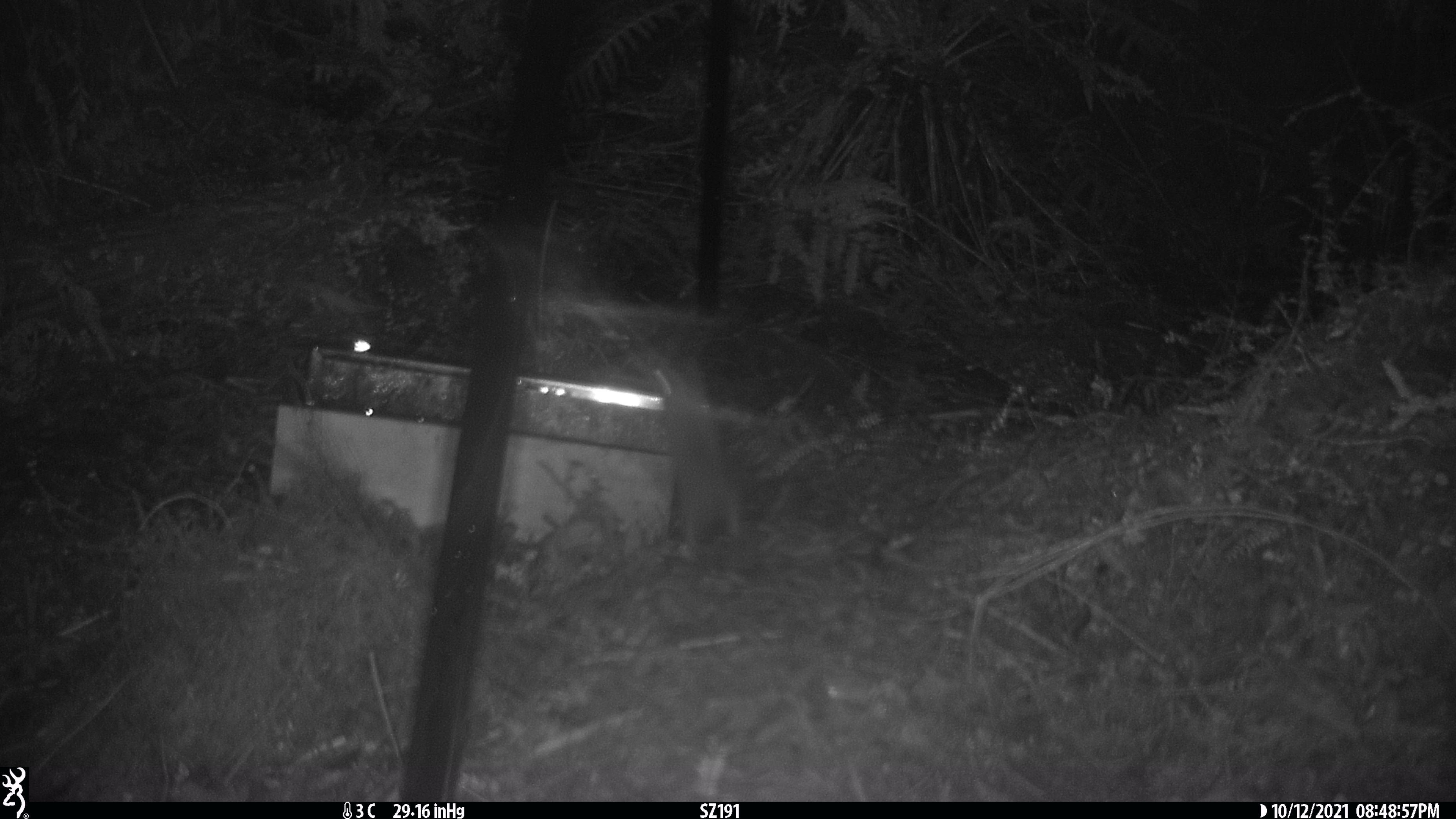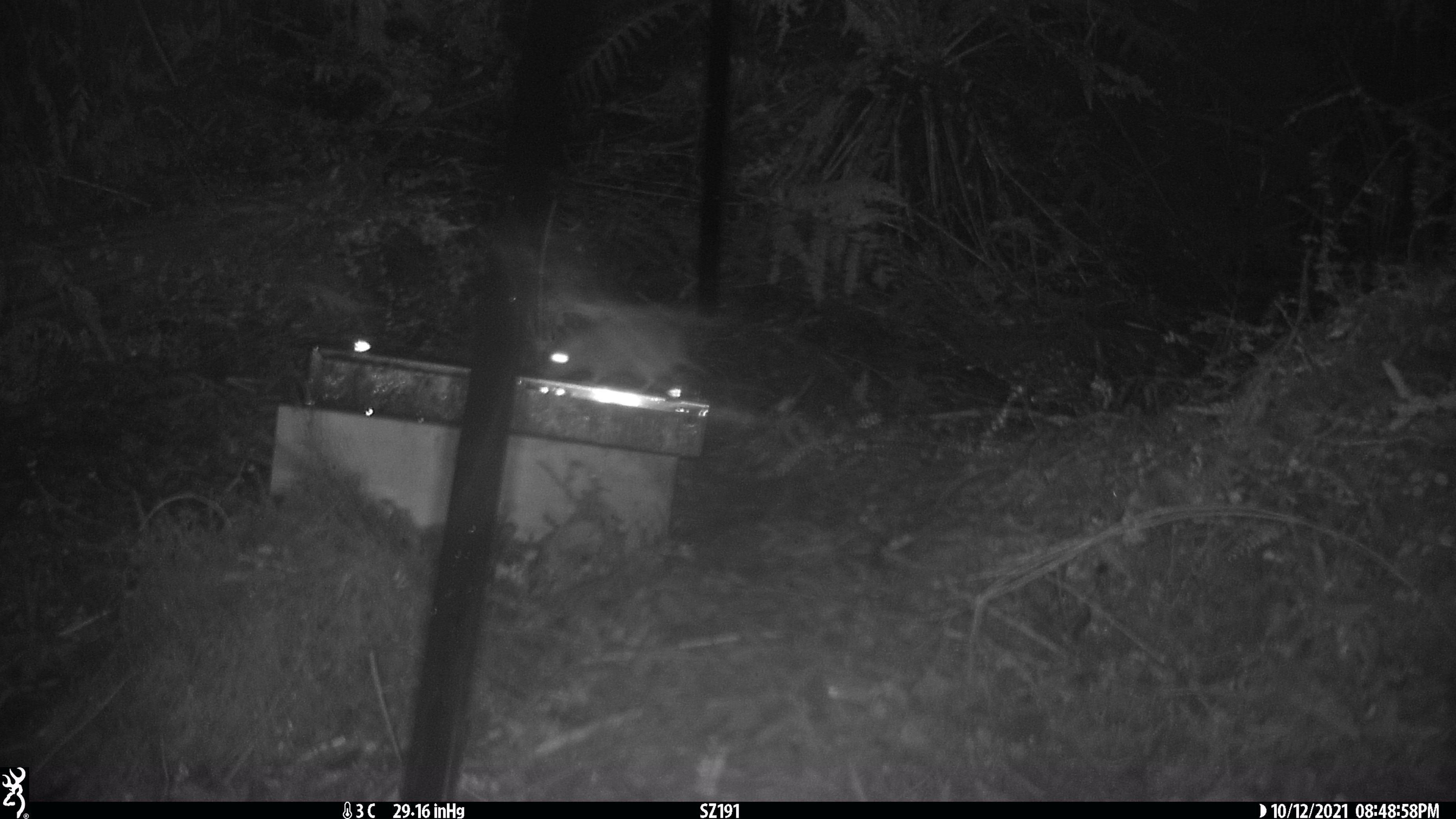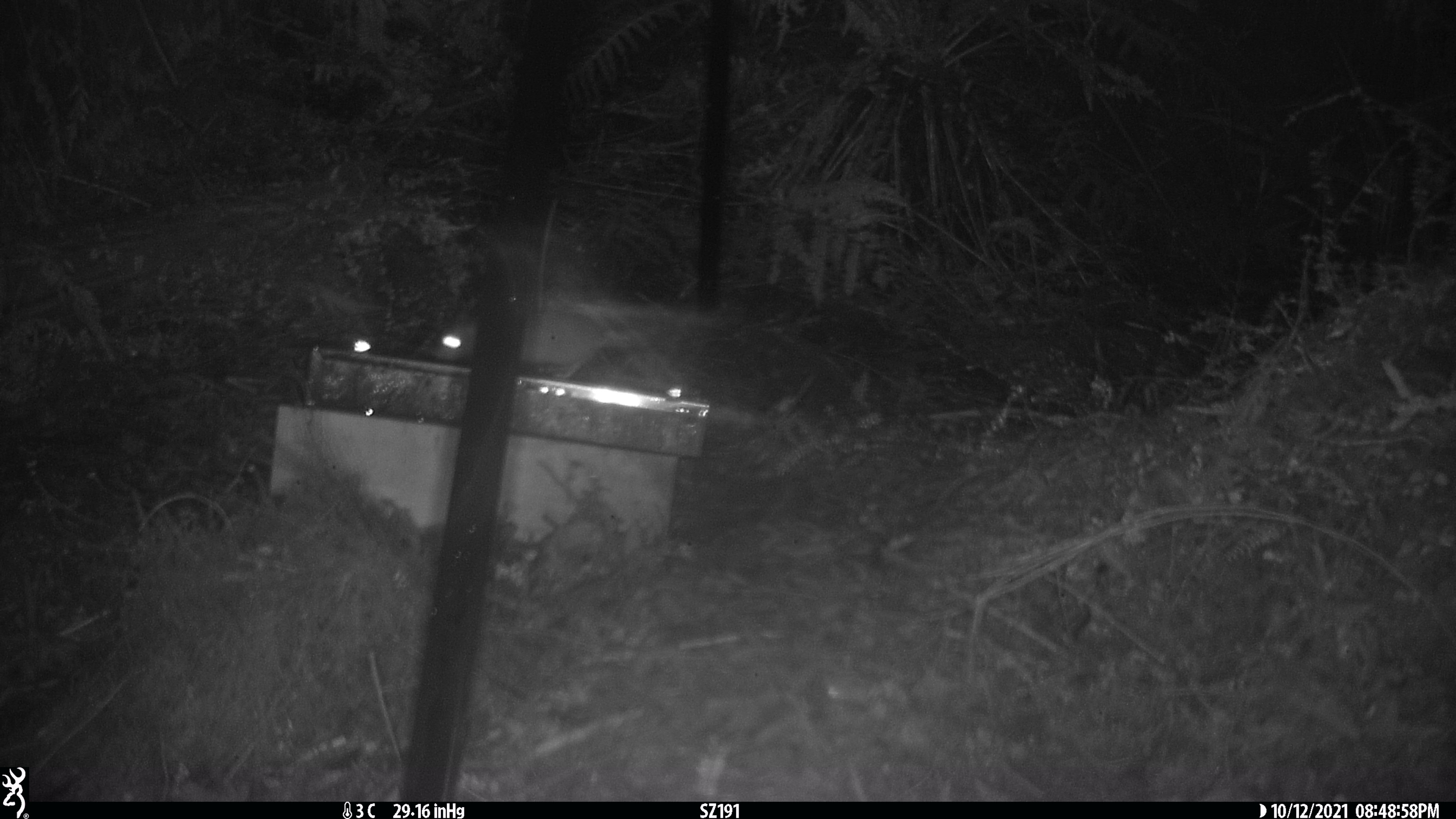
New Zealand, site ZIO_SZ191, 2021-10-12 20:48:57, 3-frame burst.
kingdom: Animalia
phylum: Chordata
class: Mammalia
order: Rodentia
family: Muridae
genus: Rattus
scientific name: Rattus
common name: rat